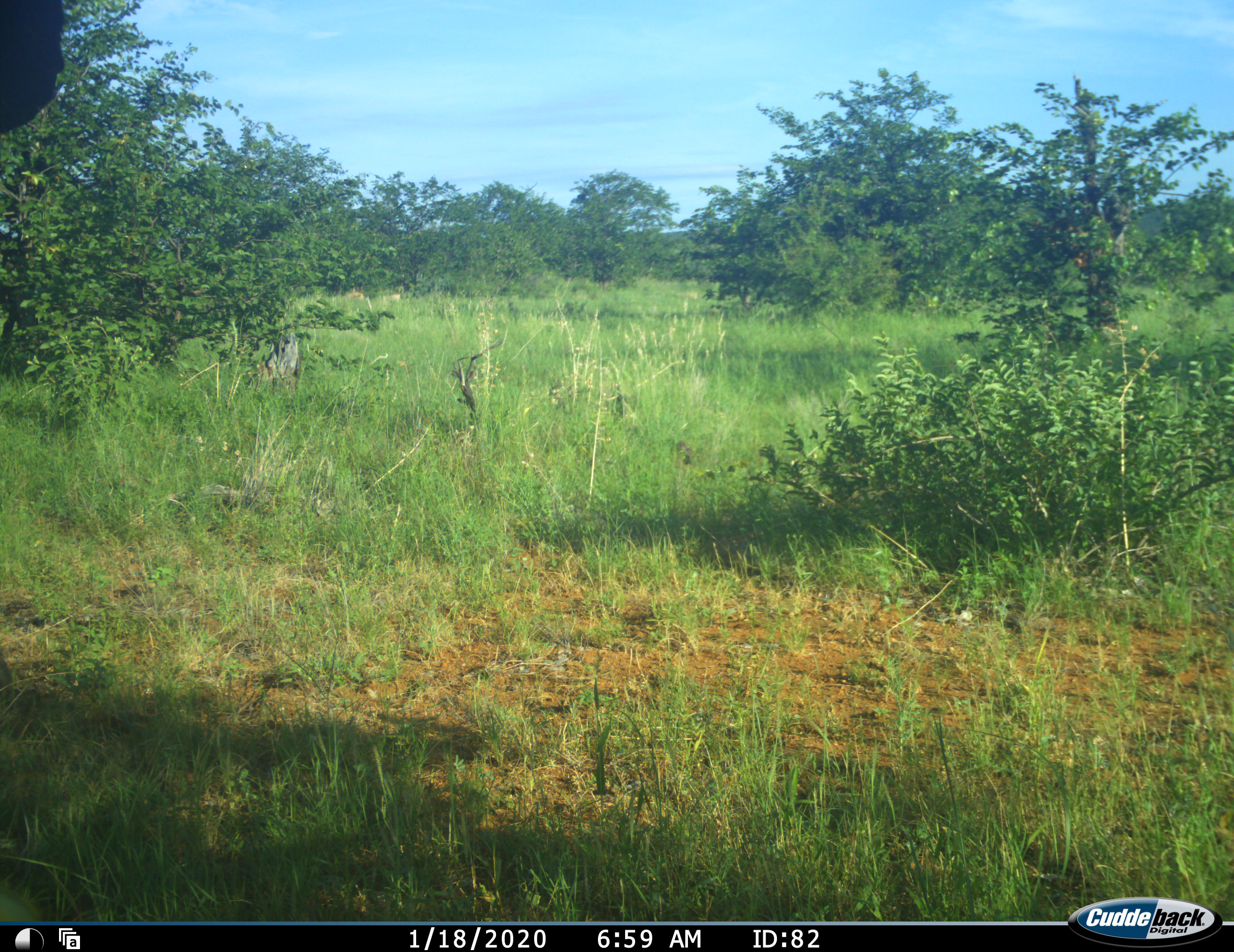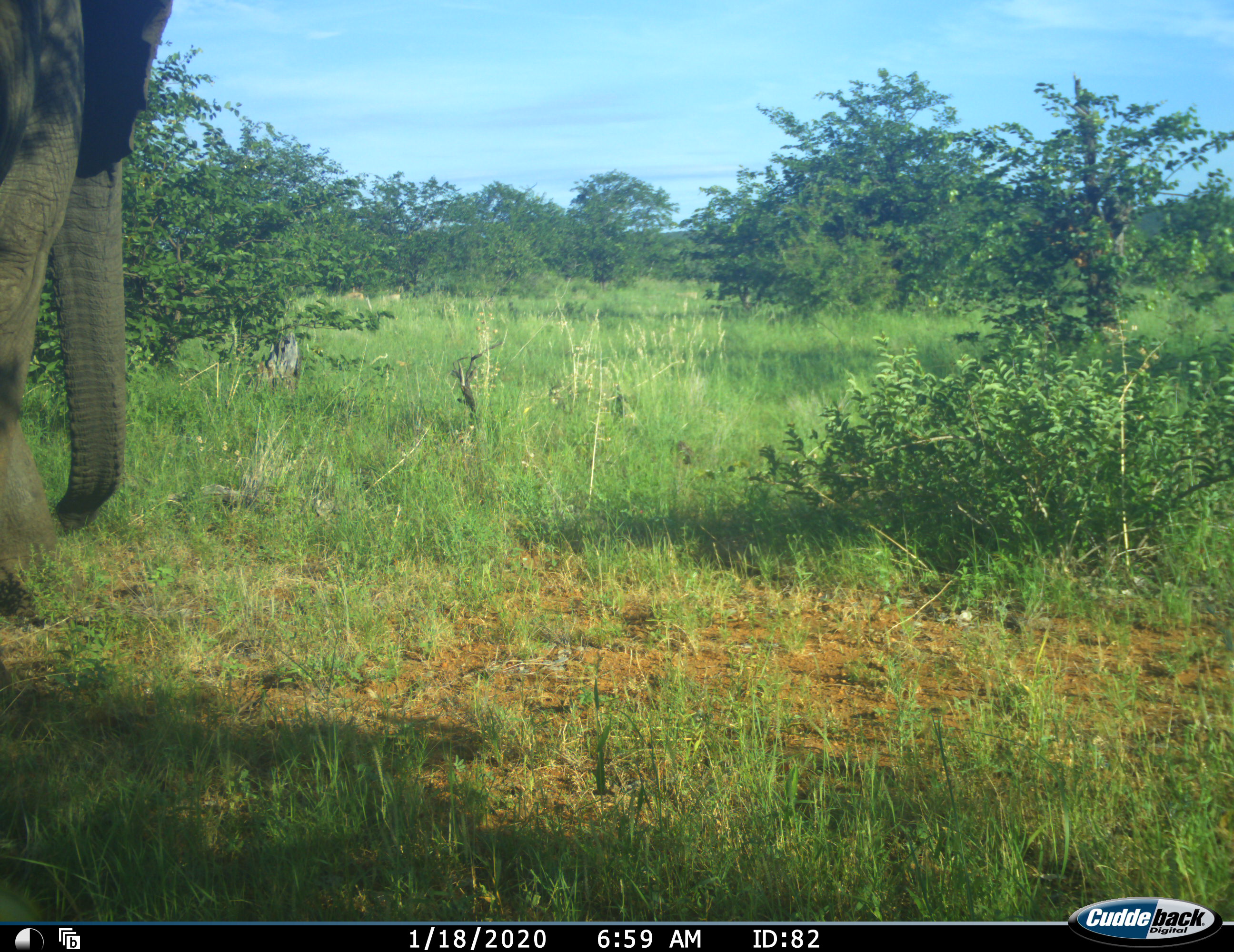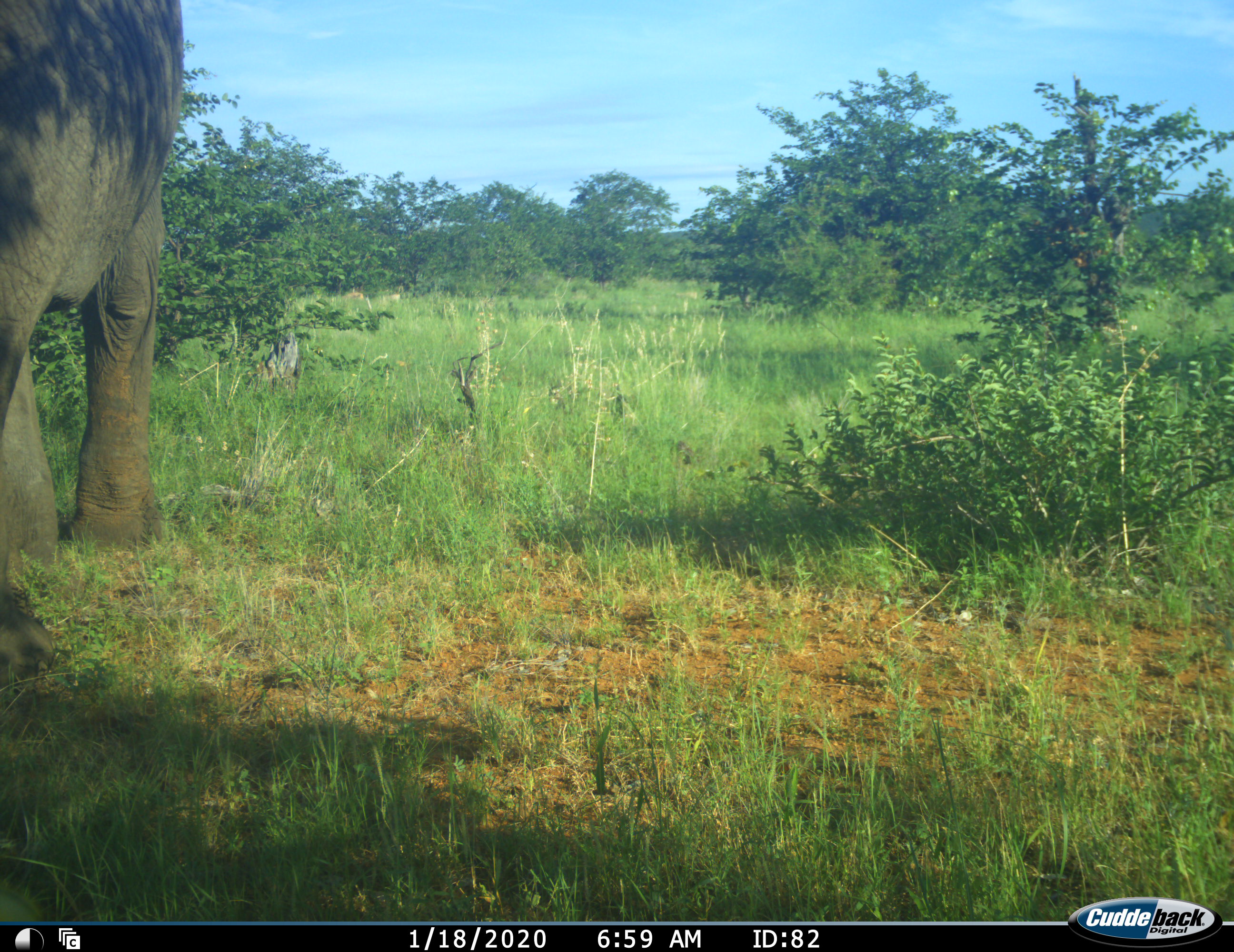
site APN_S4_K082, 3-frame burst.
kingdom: Animalia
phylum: Chordata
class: Mammalia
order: Proboscidea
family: Elephantidae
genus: Loxodonta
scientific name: Loxodonta africana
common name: african bush elephant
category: elephant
Elephant (african bush elephant) (Loxodonta africana), count 1. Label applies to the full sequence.